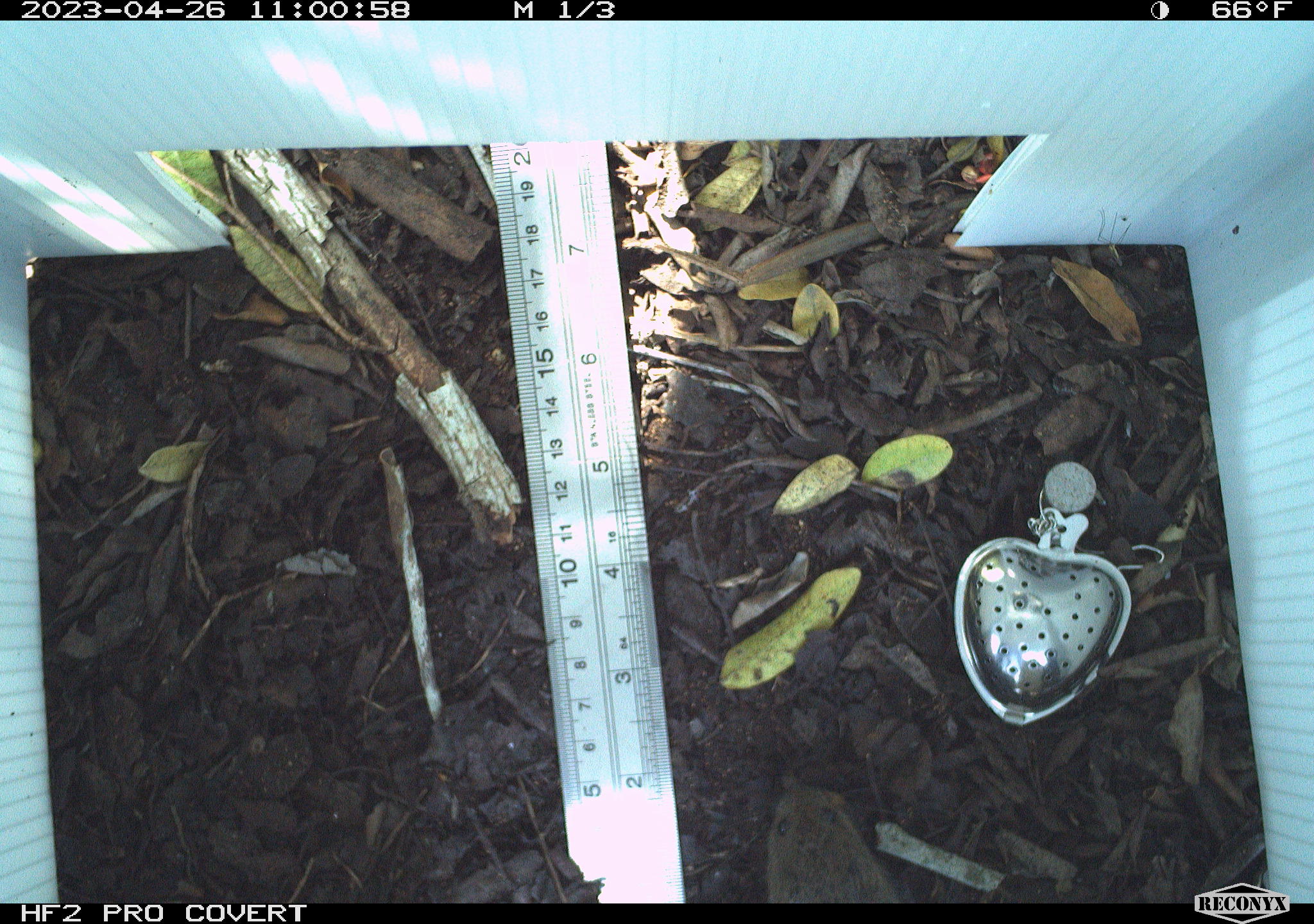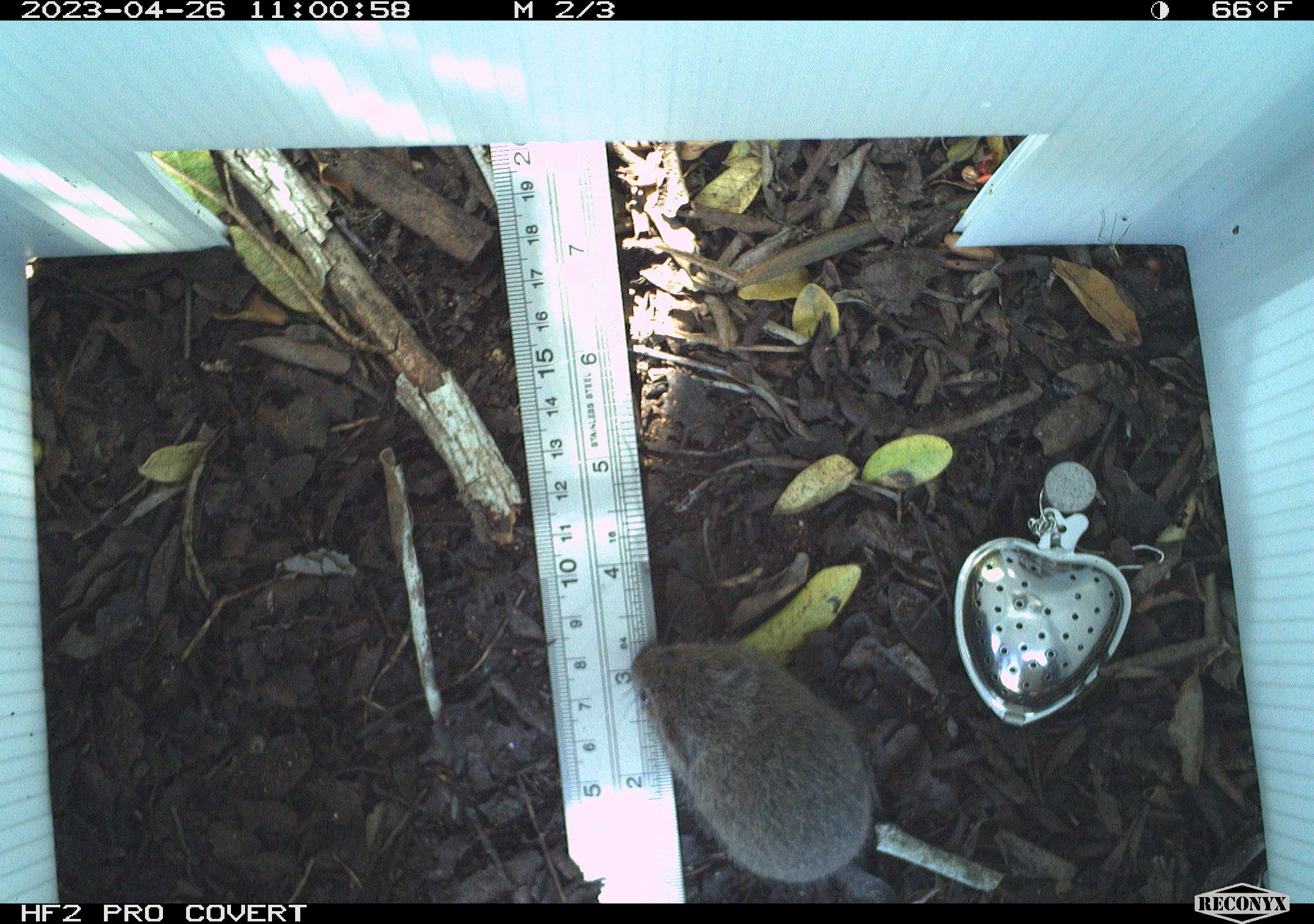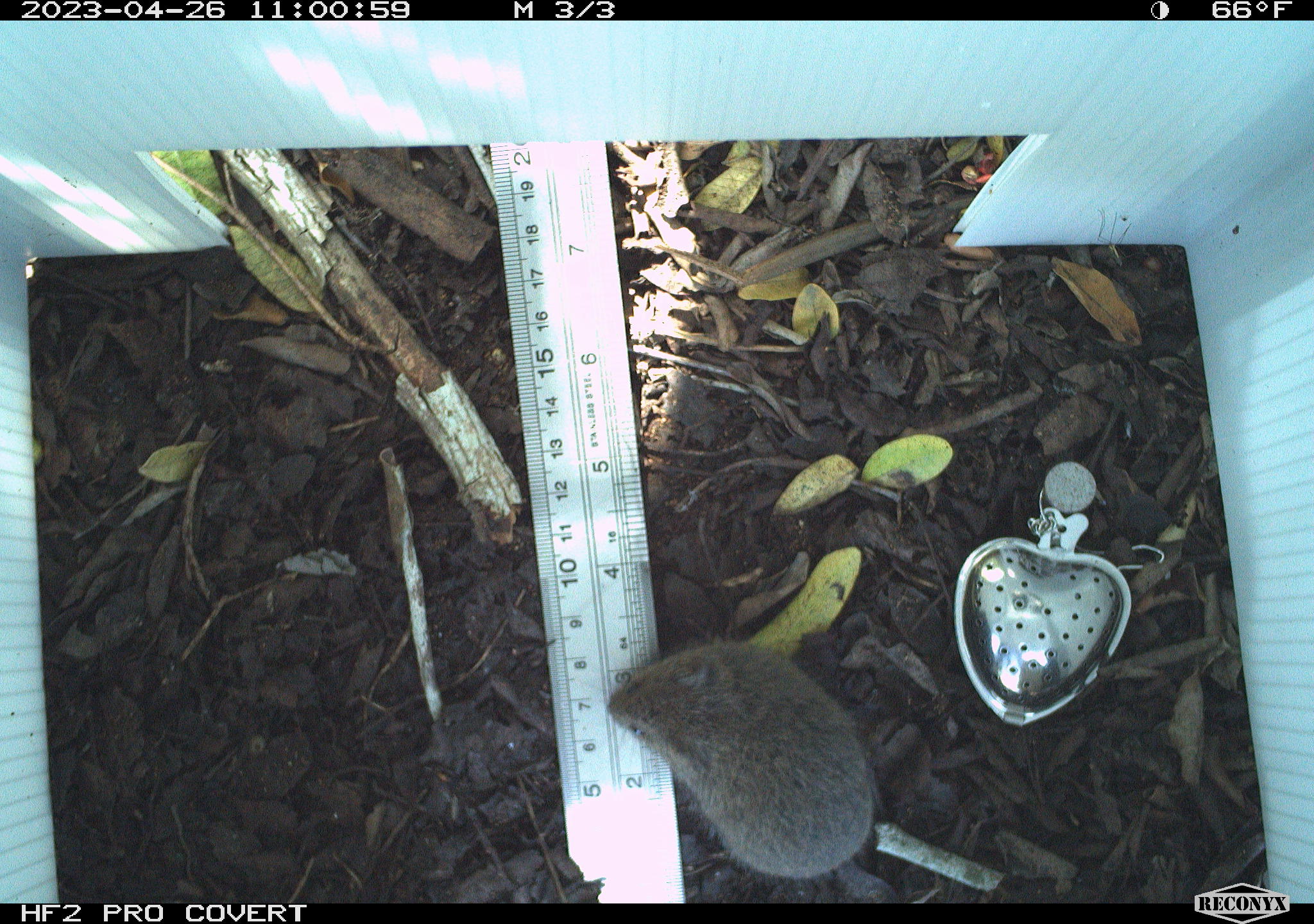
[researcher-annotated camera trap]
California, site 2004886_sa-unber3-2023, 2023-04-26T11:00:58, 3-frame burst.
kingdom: Animalia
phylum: Chordata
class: Mammalia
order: Rodentia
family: Cricetidae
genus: Microtus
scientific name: Microtus californicus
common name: california vole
California vole (Microtus californicus).